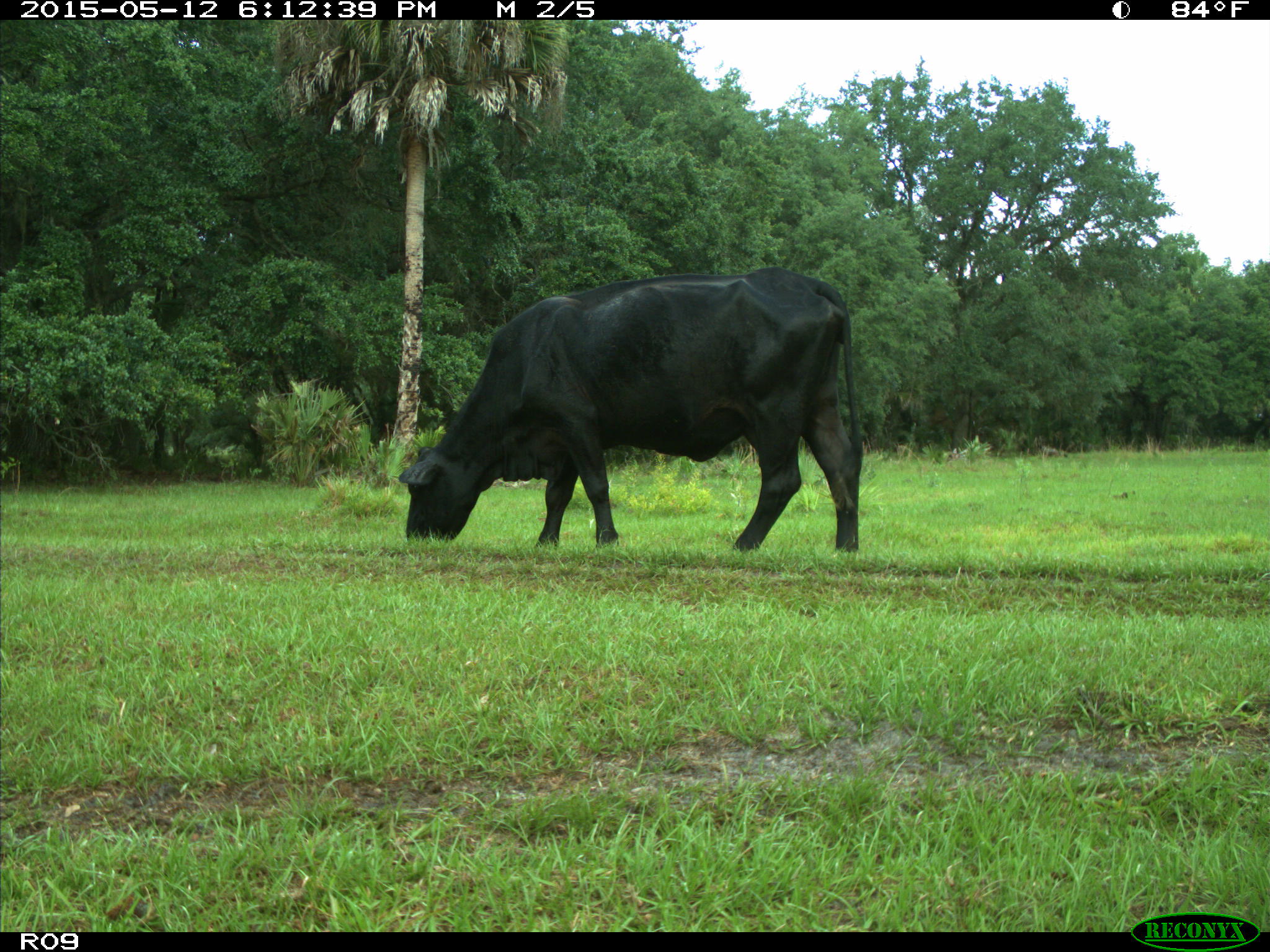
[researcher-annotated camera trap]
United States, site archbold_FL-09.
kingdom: Animalia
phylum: Chordata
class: Mammalia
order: Artiodactyla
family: Bovidae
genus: Bos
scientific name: Bos taurus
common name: domestic cow